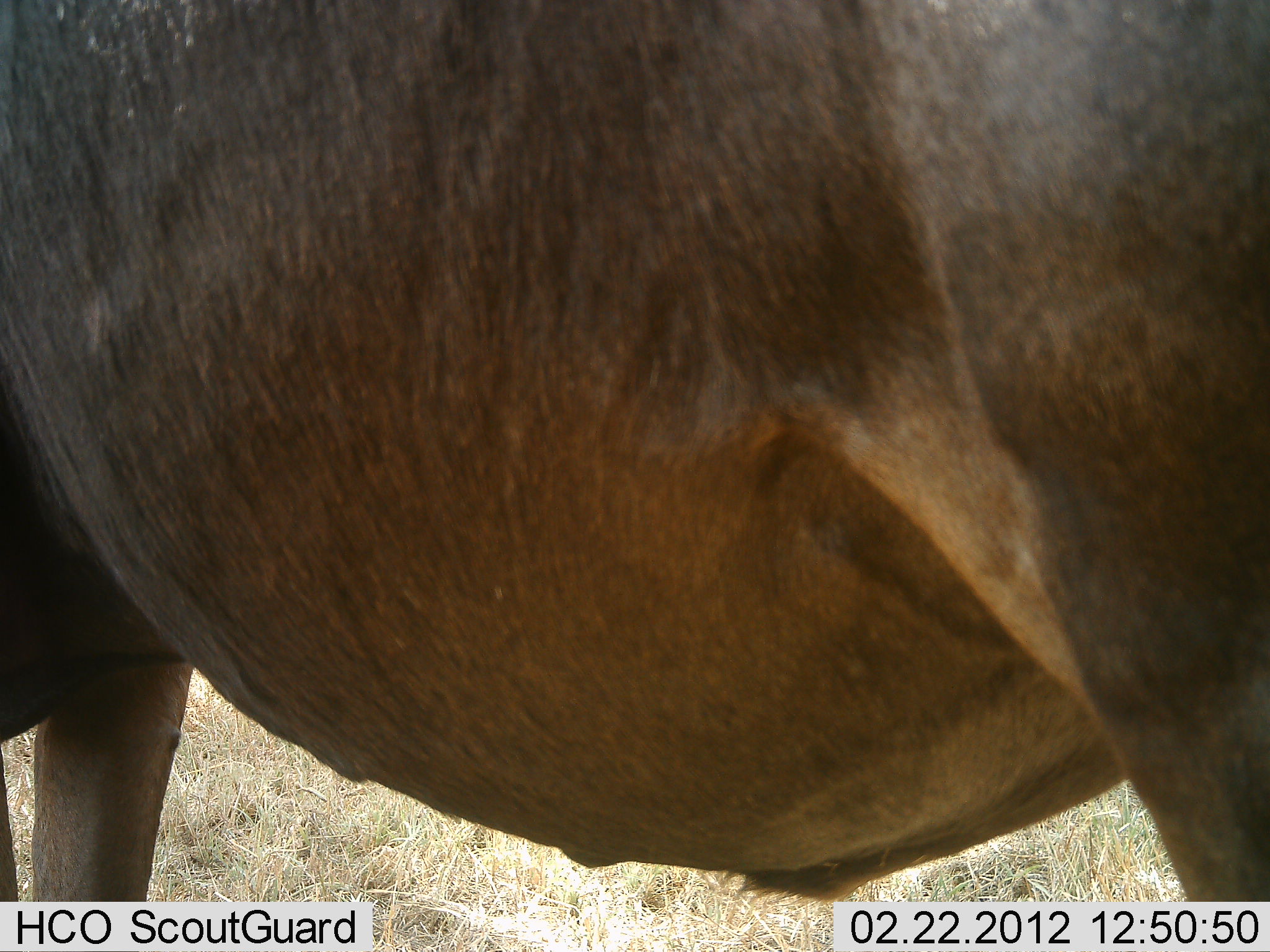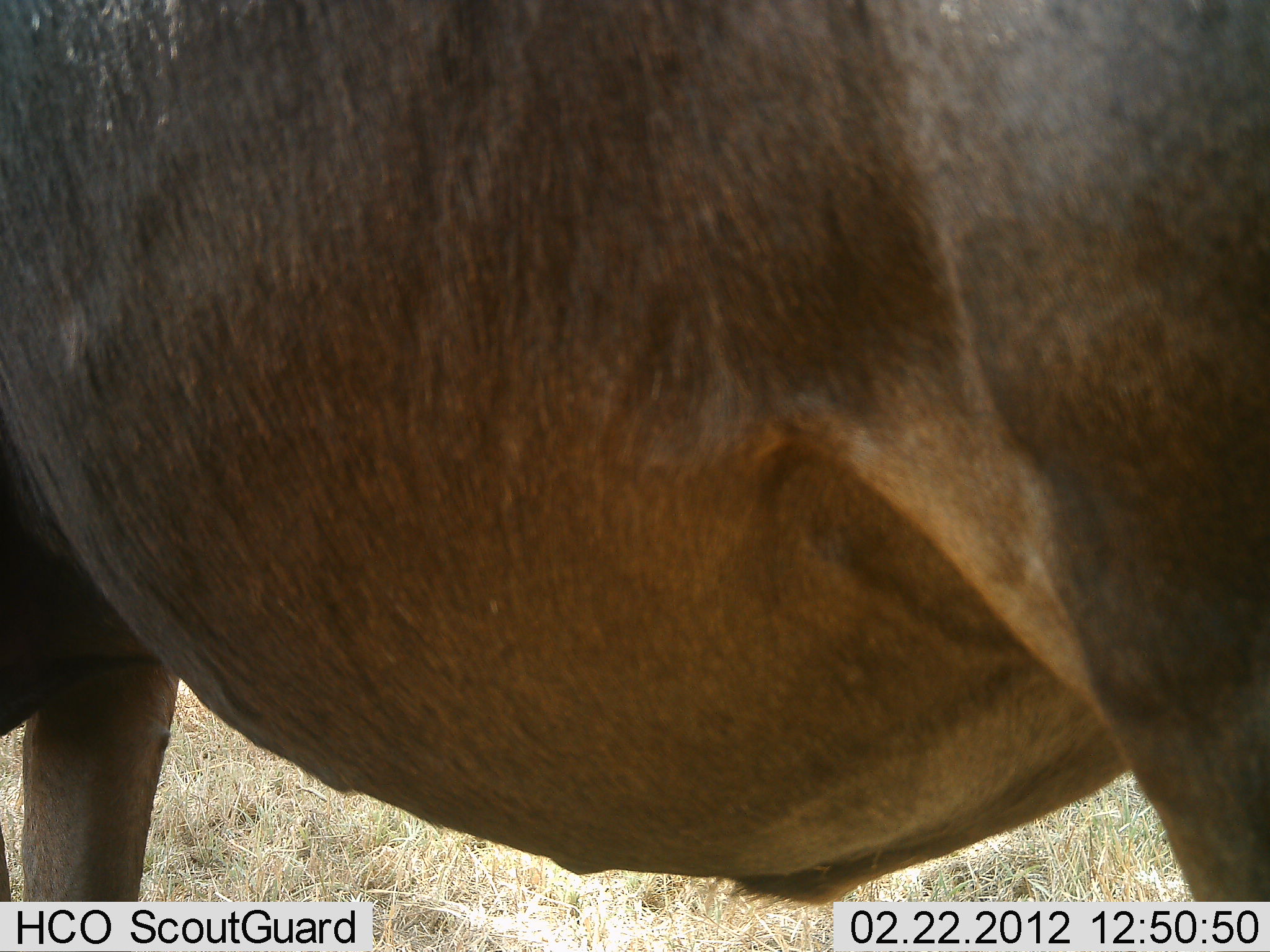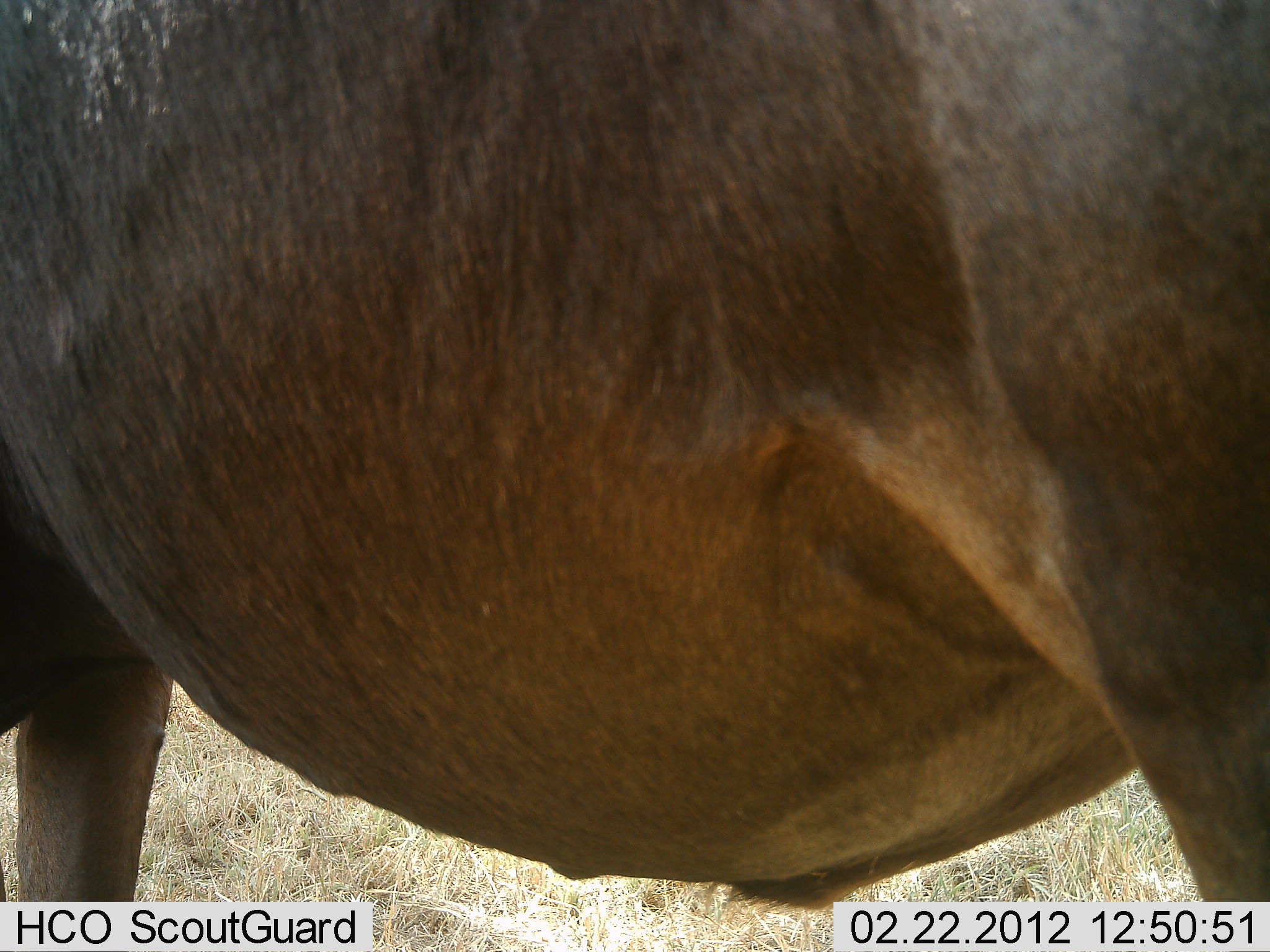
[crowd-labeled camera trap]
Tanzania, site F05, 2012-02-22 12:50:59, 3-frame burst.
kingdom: Animalia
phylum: Chordata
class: Mammalia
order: Artiodactyla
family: Bovidae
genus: Connochaetes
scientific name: Connochaetes taurinus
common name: blue wildebeest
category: wildebeest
Wildebeest (blue wildebeest) (Connochaetes taurinus), count 1. Behavior (volunteer vote fractions): standing 100%, resting 0%, moving 0%, interacting 0%. Young present (vote fraction): 0%. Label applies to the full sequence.